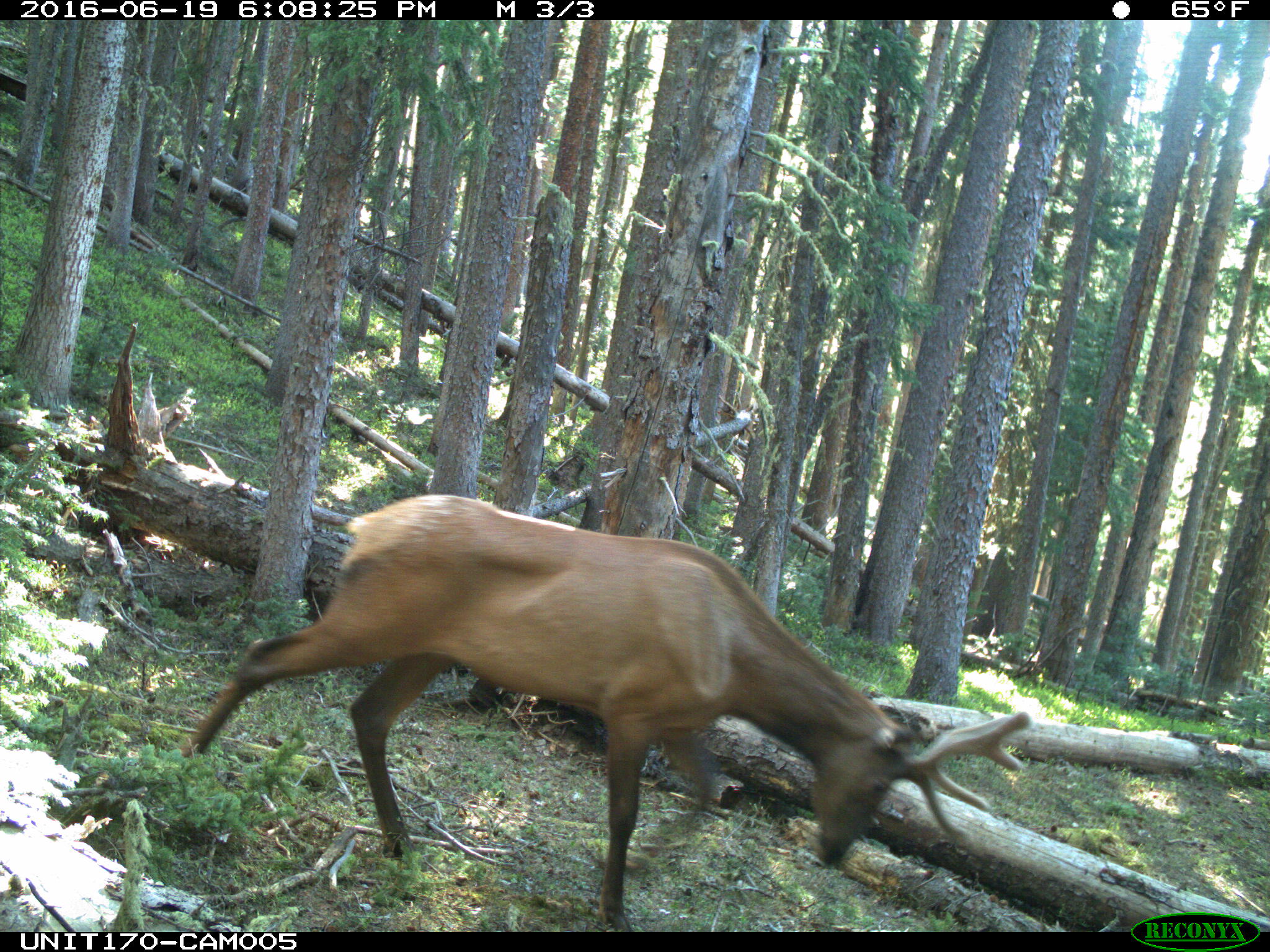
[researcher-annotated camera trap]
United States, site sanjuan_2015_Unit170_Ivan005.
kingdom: Animalia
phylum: Chordata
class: Mammalia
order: Artiodactyla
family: Cervidae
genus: Cervus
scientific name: Cervus elaphus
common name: red deer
Cervus elaphus (red deer).